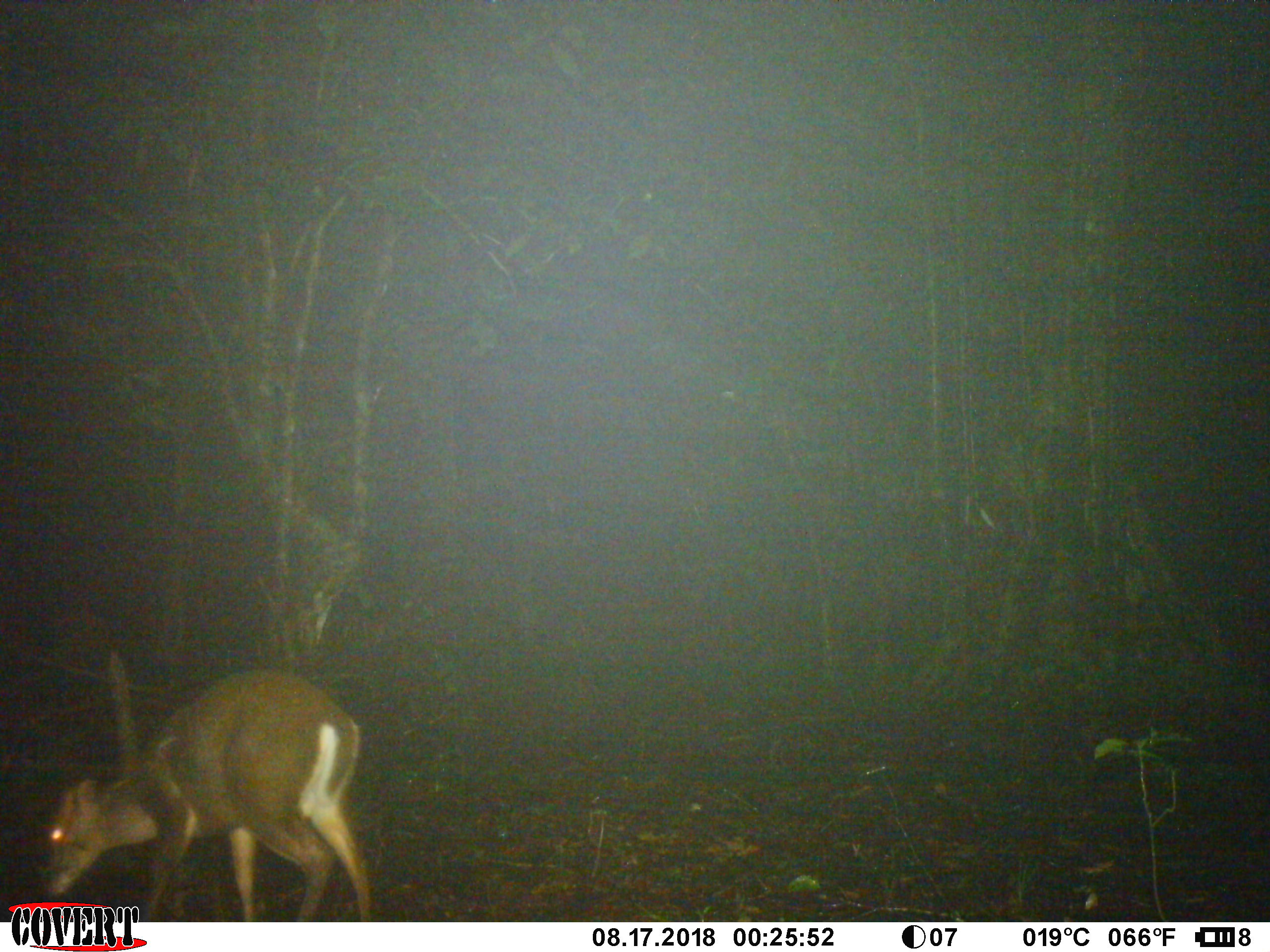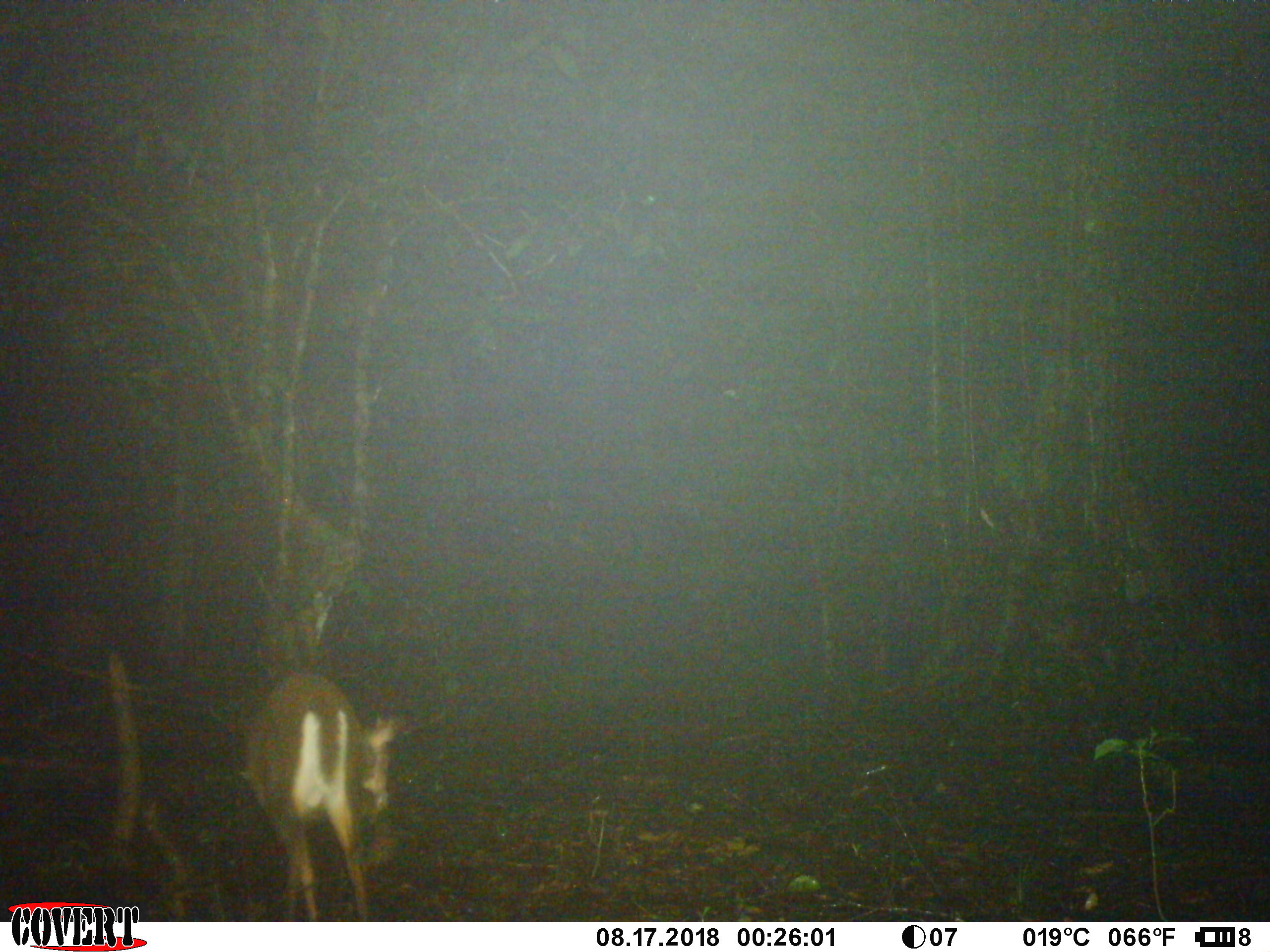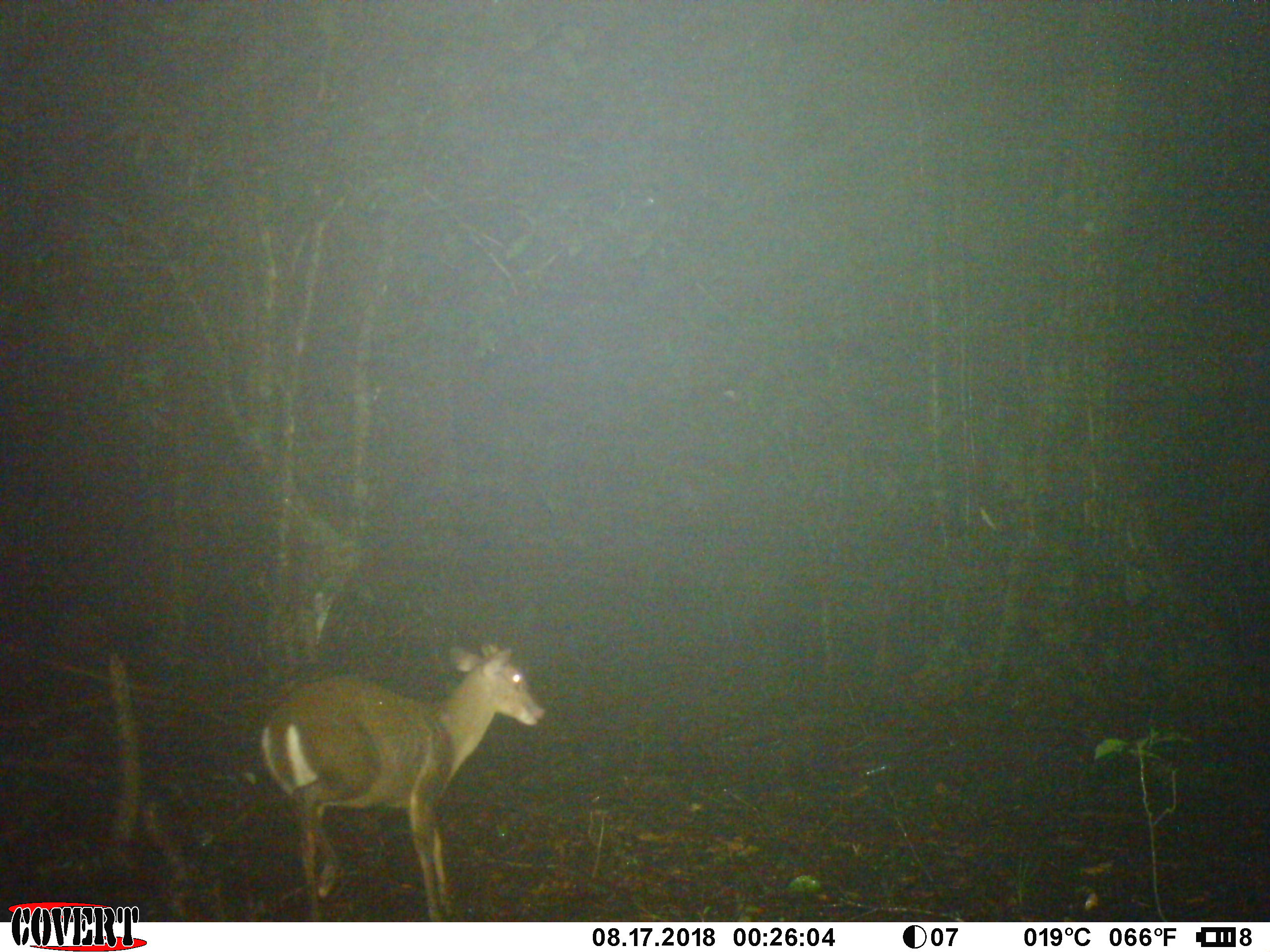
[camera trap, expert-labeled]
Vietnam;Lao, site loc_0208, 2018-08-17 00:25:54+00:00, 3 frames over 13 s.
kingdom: Animalia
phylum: Chordata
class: Mammalia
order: Artiodactyla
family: Cervidae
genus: Muntiacus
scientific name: Muntiacus rooseveltorum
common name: roosevelt's muntjac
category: roosevelts muntjac group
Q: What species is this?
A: Roosevelts muntjac group (roosevelt's muntjac) (Muntiacus rooseveltorum).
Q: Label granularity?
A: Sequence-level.